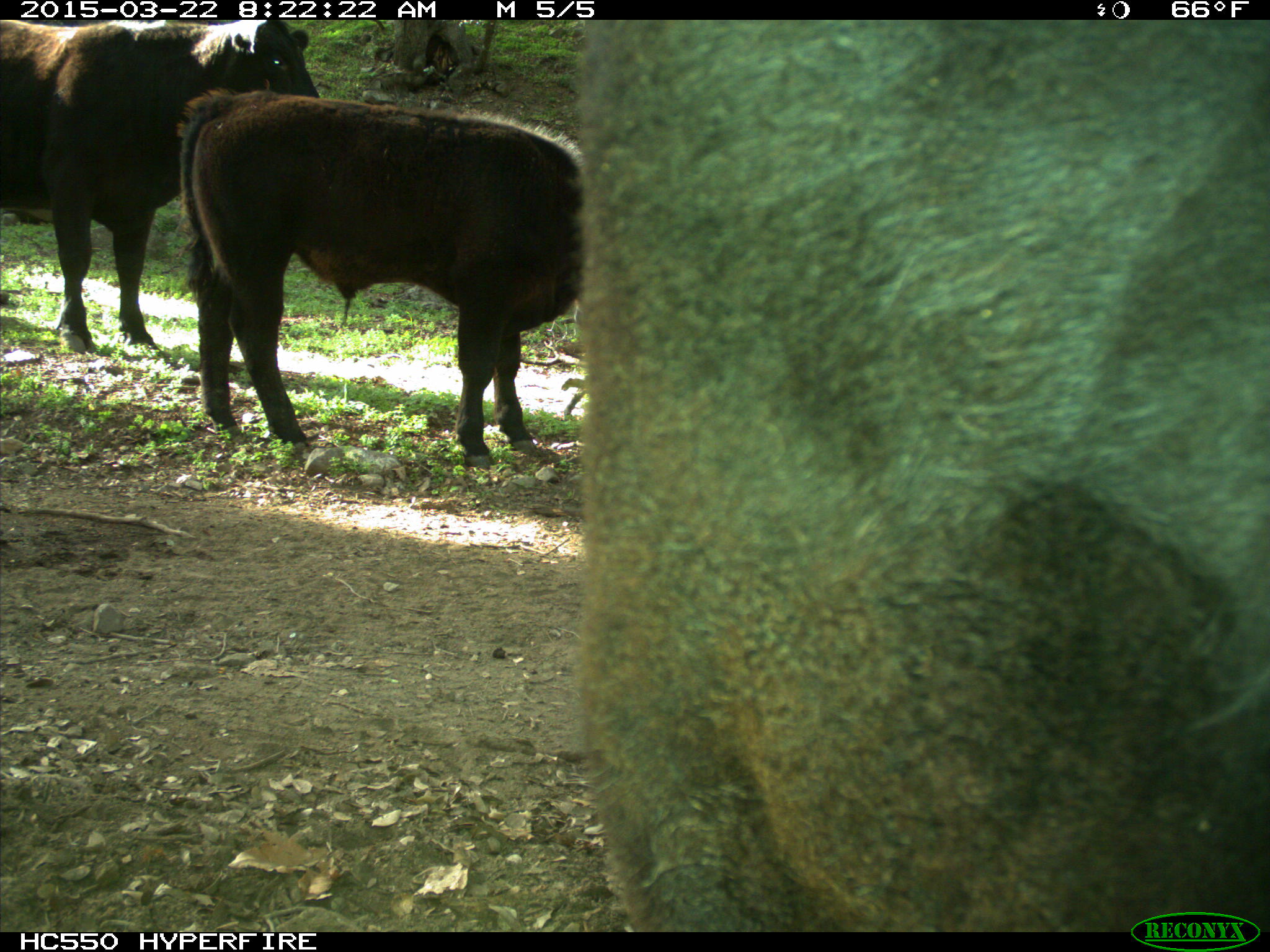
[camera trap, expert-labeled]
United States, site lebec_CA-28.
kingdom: Animalia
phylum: Chordata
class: Mammalia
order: Artiodactyla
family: Bovidae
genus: Bos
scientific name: Bos taurus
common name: domestic cow